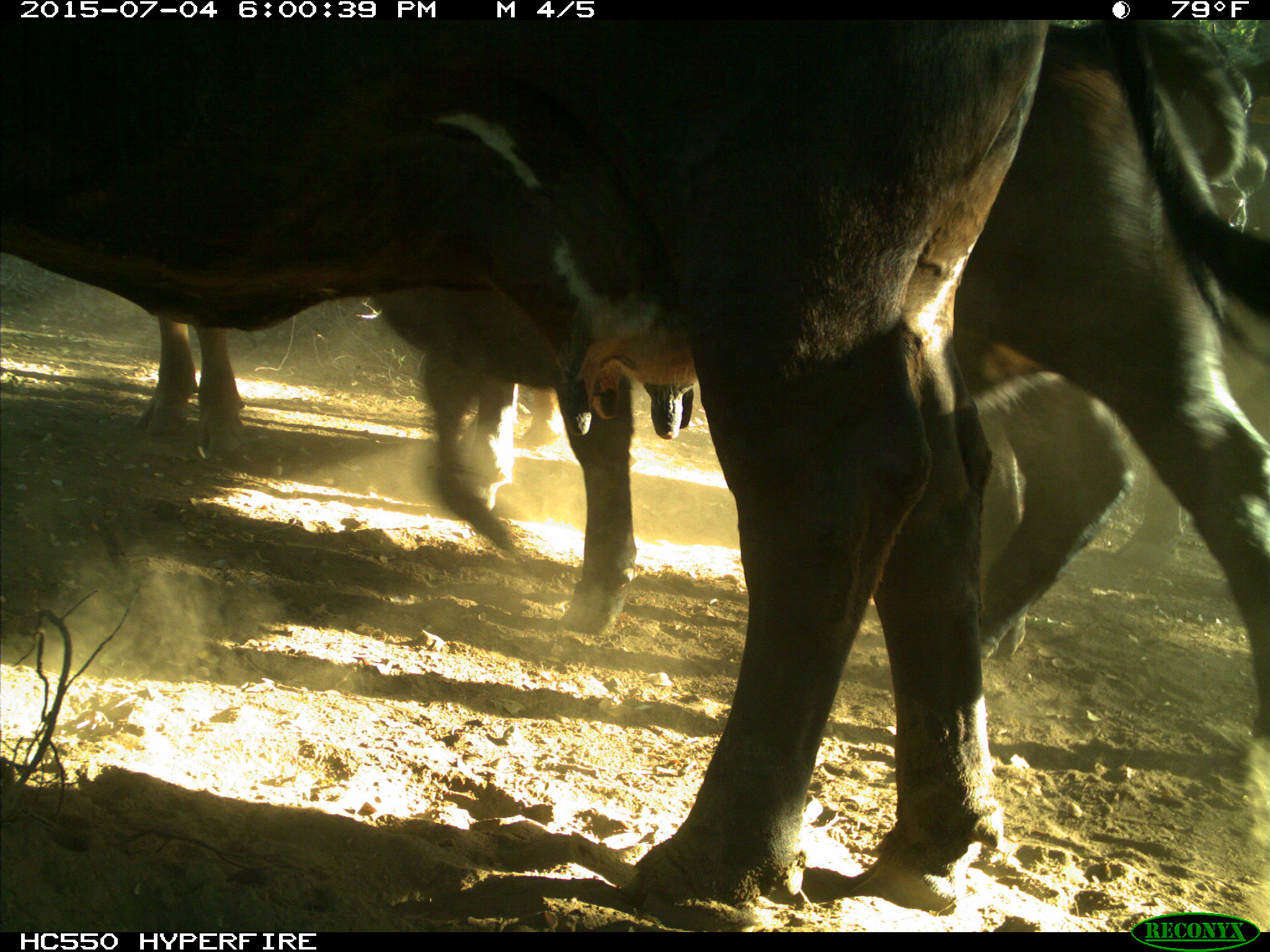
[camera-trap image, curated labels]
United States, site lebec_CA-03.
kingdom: Animalia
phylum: Chordata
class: Mammalia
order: Artiodactyla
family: Bovidae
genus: Bos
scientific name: Bos taurus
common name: domestic cow